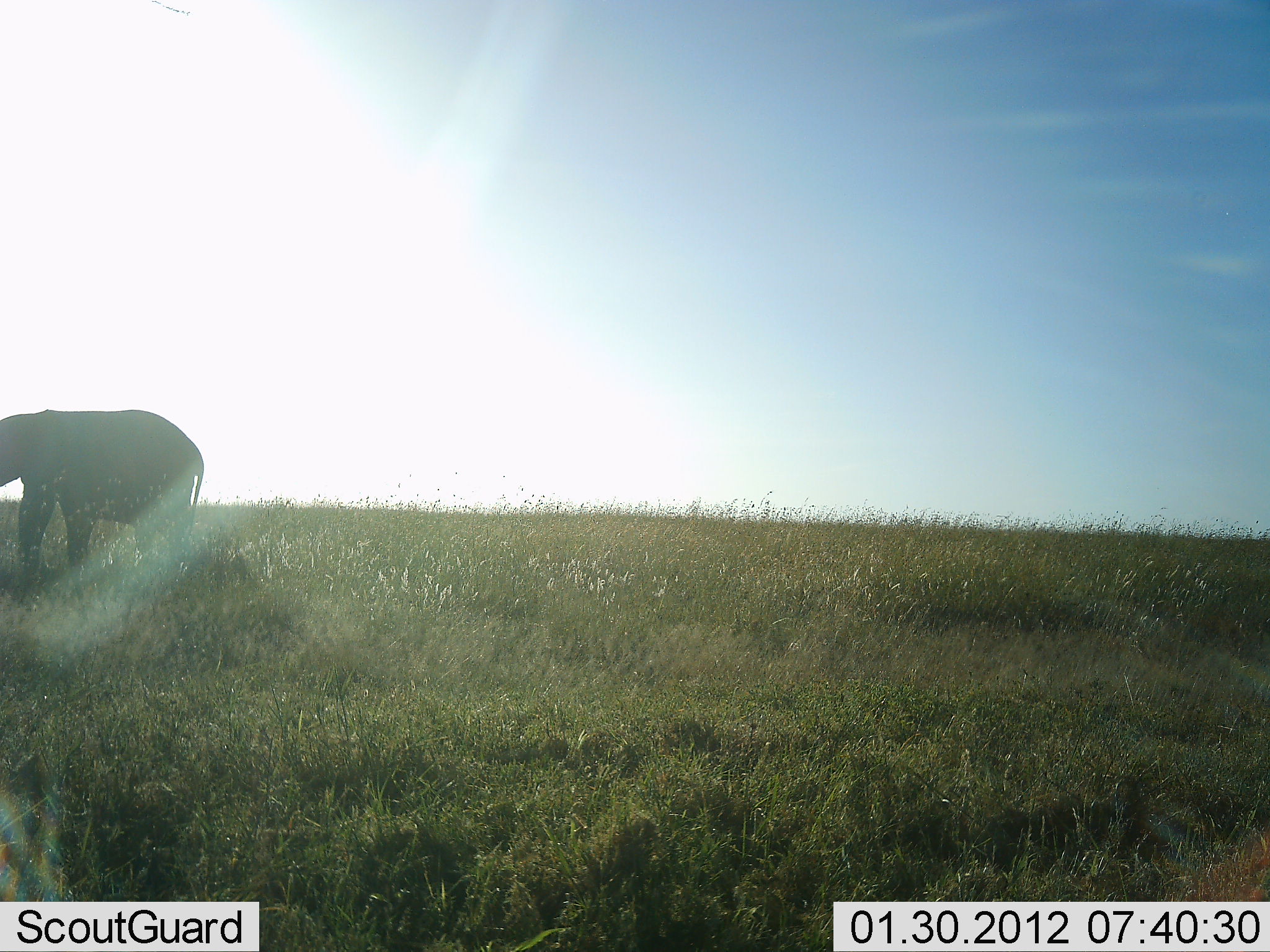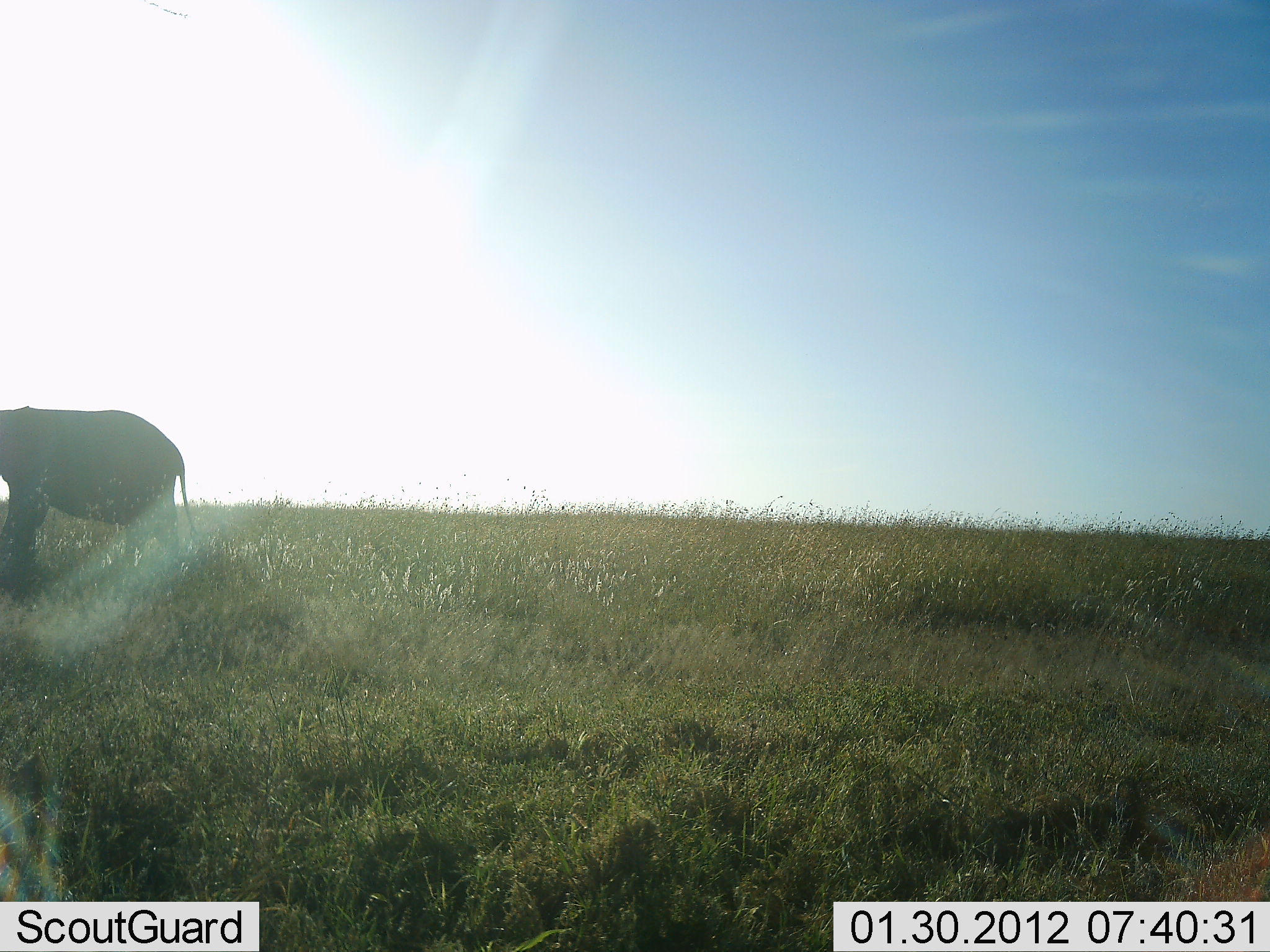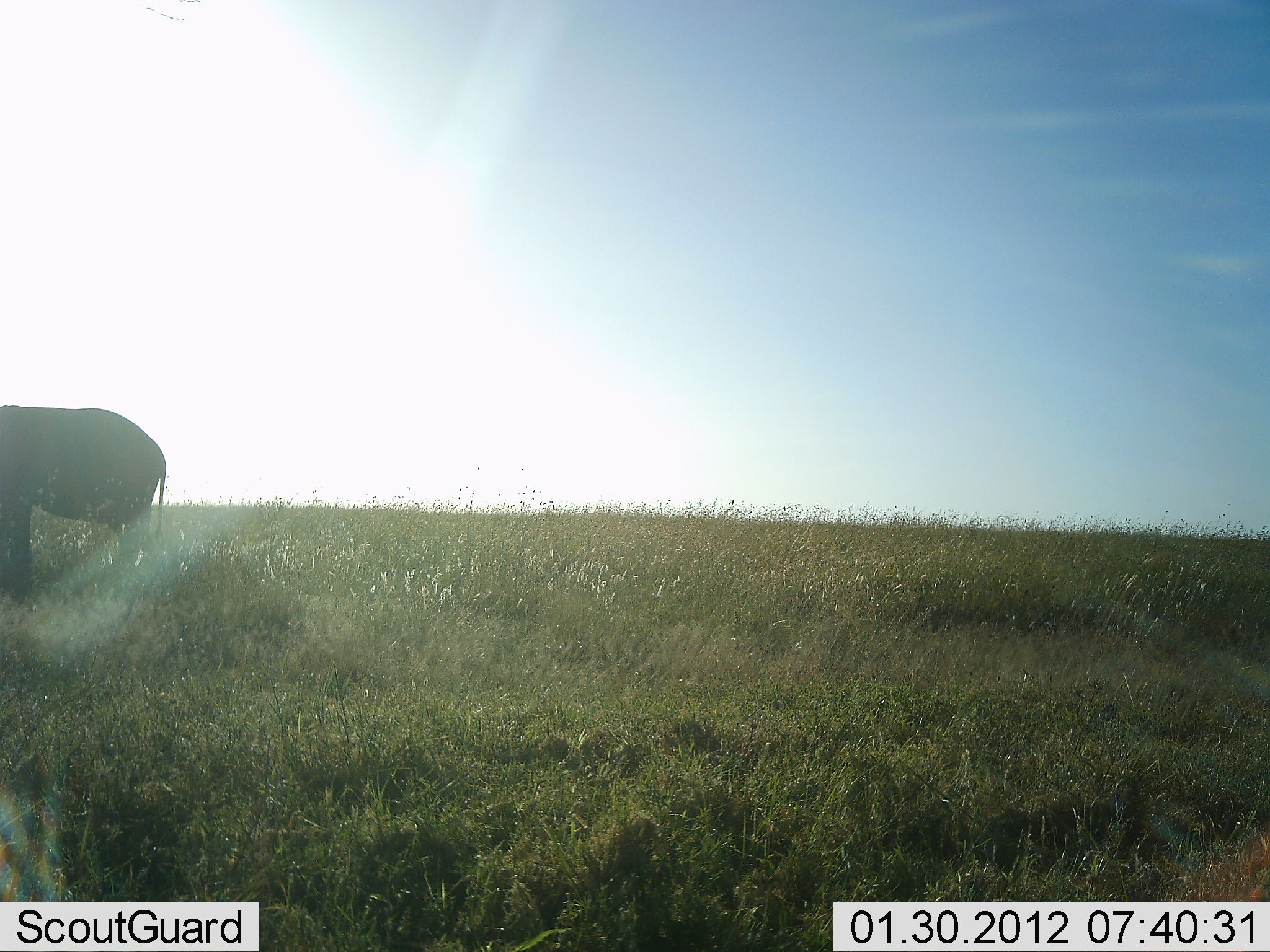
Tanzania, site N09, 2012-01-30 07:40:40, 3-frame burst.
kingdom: Animalia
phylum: Chordata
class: Mammalia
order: Proboscidea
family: Elephantidae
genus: Loxodonta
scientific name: Loxodonta africana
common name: african bush elephant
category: elephant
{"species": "elephant (african bush elephant) (Loxodonta africana)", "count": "1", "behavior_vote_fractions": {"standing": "29%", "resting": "0%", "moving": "71%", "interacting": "0%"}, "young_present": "5%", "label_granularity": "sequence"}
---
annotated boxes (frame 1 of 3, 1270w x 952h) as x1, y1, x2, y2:
animal: 0, 406, 204, 601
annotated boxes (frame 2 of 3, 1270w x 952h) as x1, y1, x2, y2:
animal: 0, 406, 204, 601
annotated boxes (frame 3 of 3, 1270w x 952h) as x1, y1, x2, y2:
animal: 0, 406, 204, 601